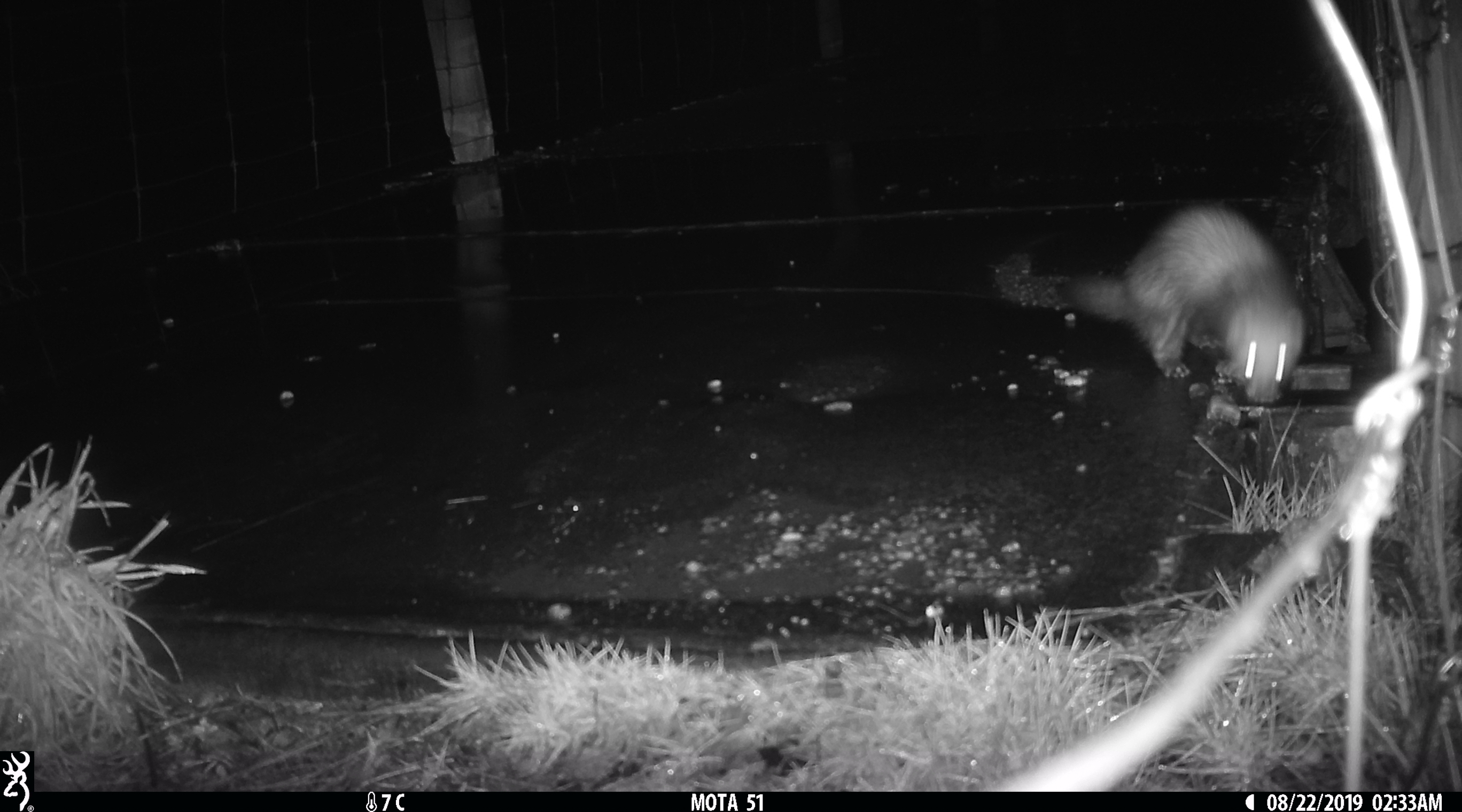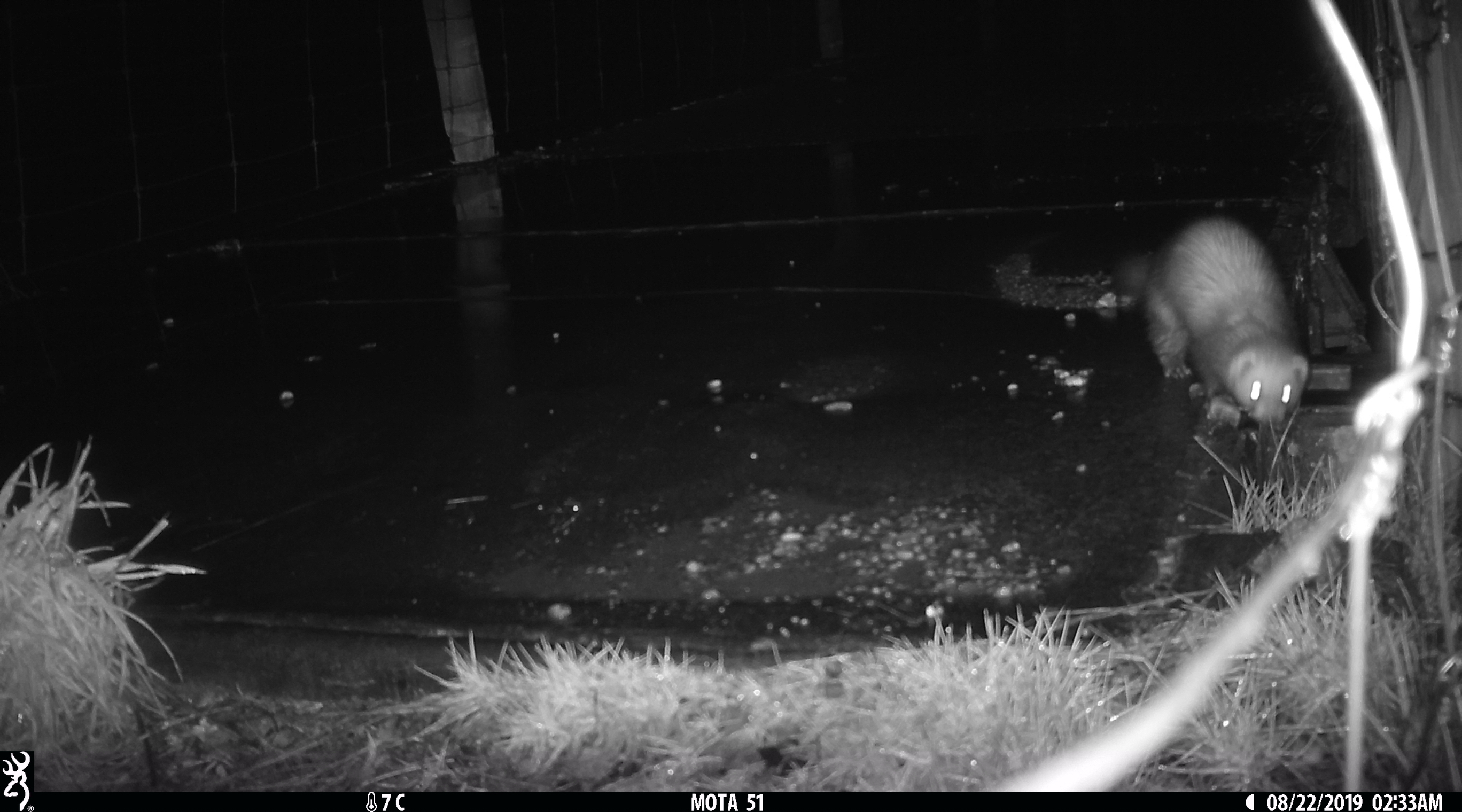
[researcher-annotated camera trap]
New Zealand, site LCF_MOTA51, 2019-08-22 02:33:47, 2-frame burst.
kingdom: Animalia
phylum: Chordata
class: Mammalia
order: Carnivora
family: Mustelidae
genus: Mustela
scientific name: Mustela furo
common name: ferret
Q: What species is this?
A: Ferret (Mustela furo).